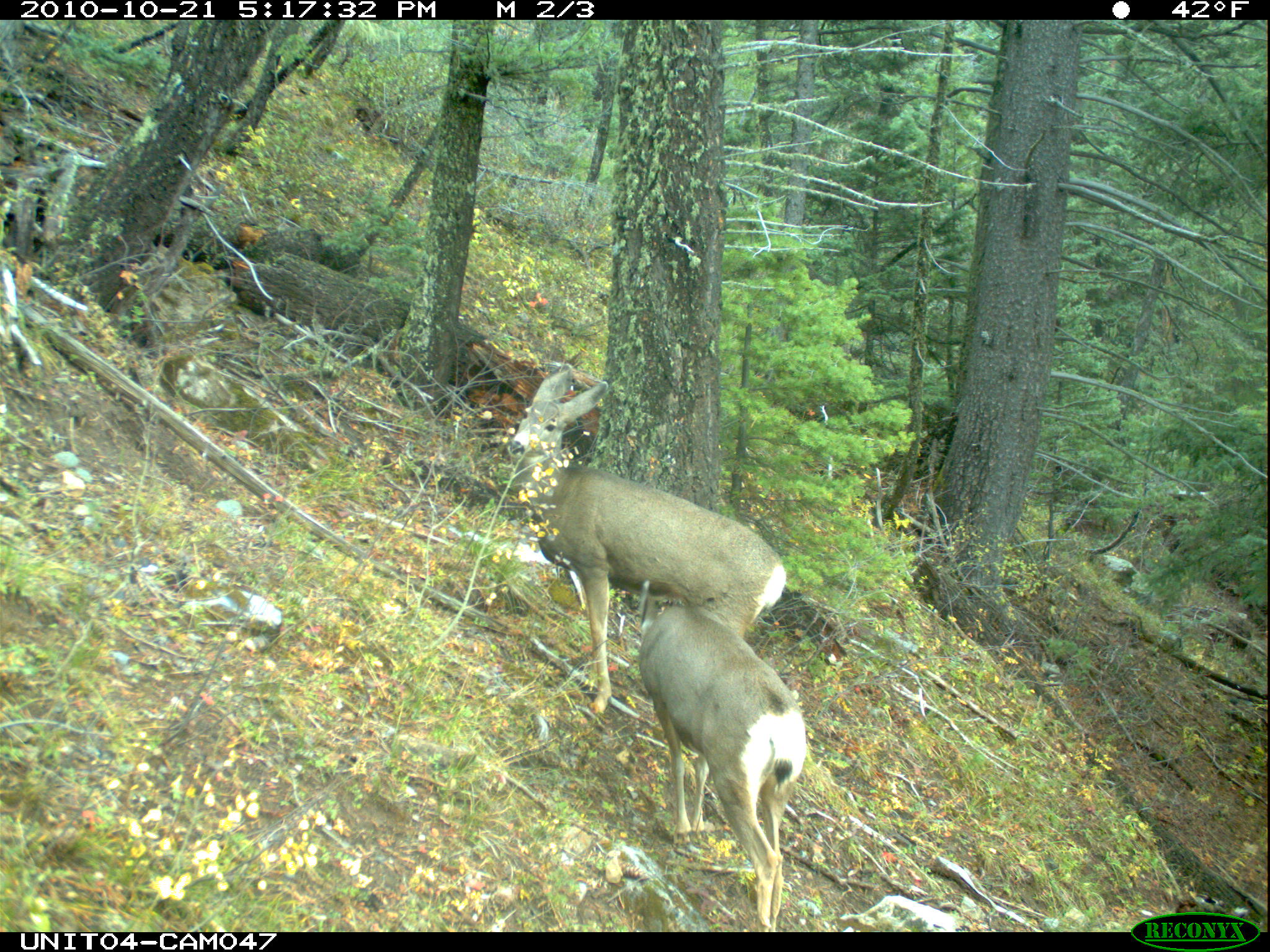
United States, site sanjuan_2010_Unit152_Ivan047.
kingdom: Animalia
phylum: Chordata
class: Mammalia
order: Artiodactyla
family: Cervidae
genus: Odocoileus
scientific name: Odocoileus hemionus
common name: mule deer